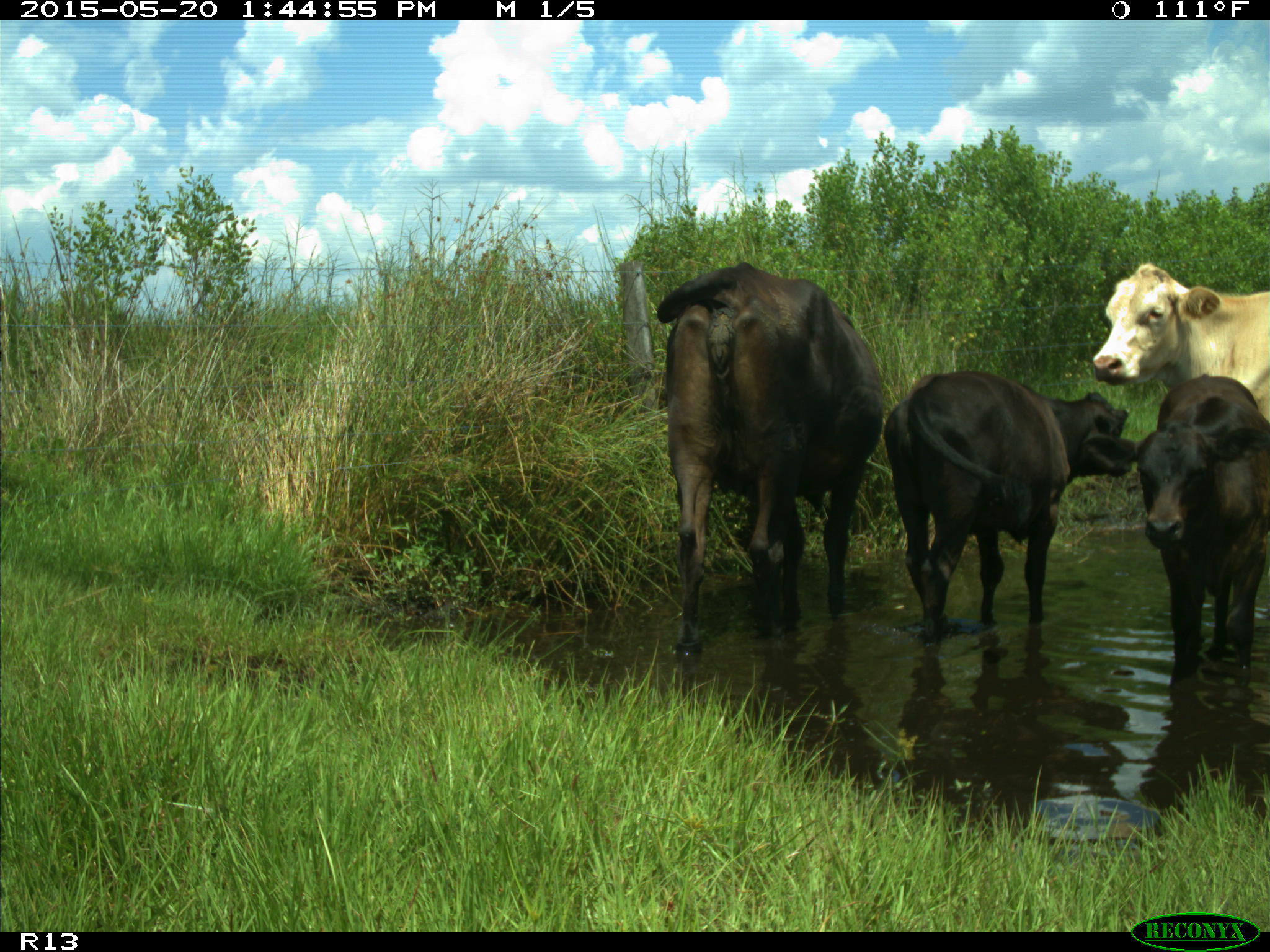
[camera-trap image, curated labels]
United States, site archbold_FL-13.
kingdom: Animalia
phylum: Chordata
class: Mammalia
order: Artiodactyla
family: Bovidae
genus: Bos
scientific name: Bos taurus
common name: domestic cow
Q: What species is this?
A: Bos taurus (domestic cow).